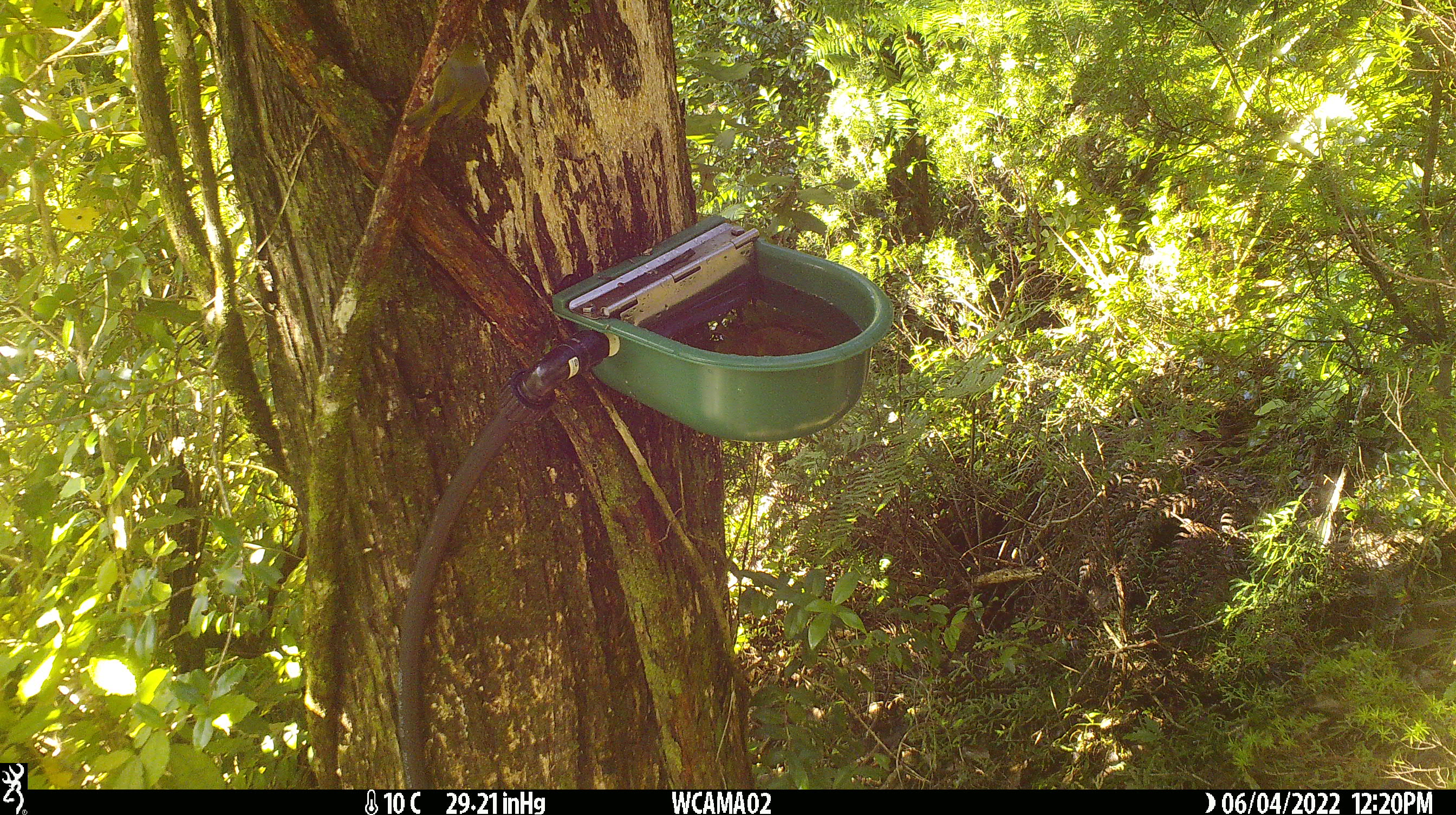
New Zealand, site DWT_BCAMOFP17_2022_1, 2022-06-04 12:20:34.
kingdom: Animalia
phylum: Chordata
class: Aves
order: Passeriformes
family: Zosteropidae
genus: Zosterops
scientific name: Zosterops lateralis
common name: silvereye